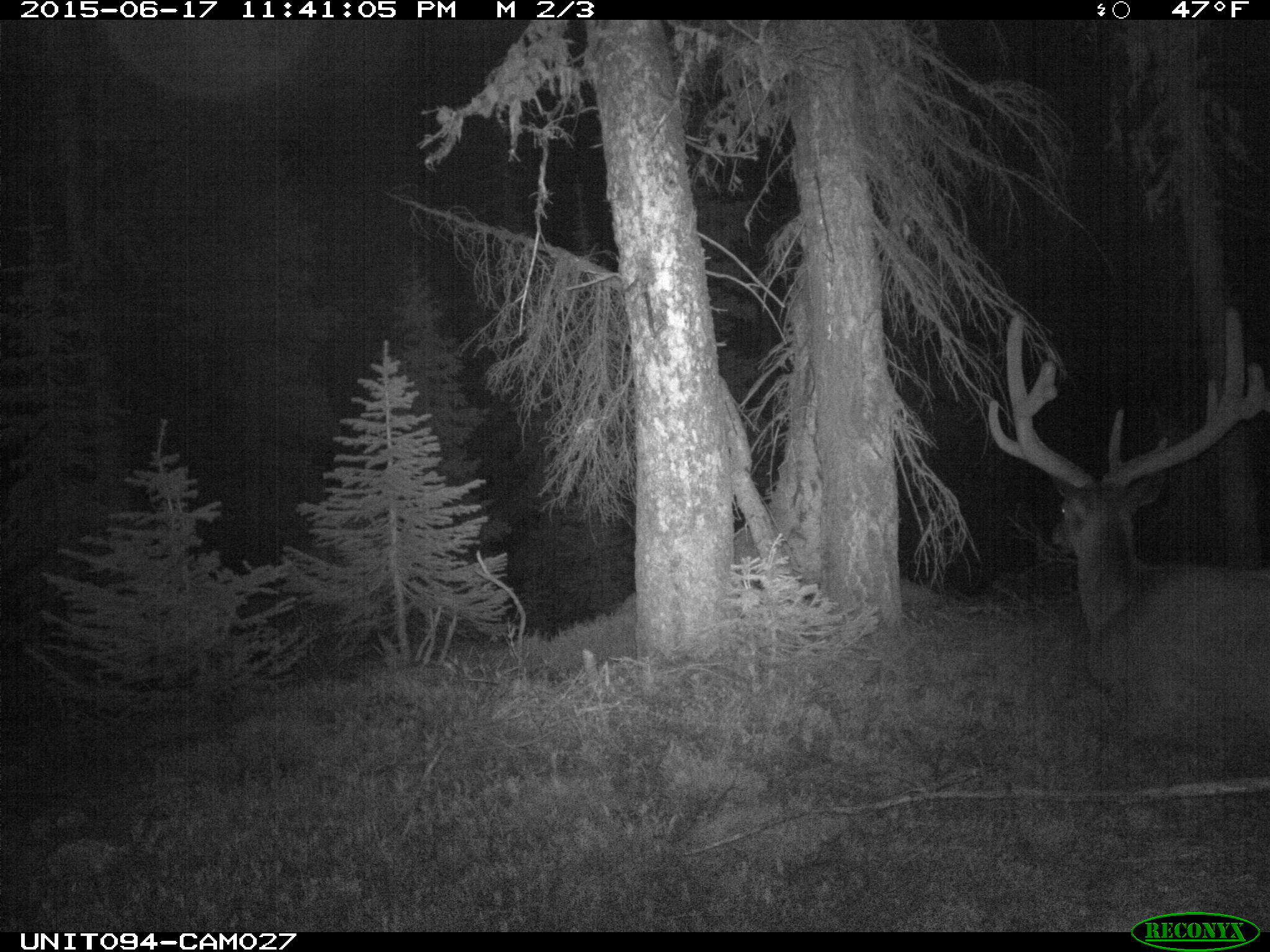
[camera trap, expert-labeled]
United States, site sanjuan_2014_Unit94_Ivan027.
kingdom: Animalia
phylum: Chordata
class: Mammalia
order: Artiodactyla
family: Cervidae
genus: Cervus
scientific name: Cervus elaphus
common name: red deer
Cervus elaphus (red deer).